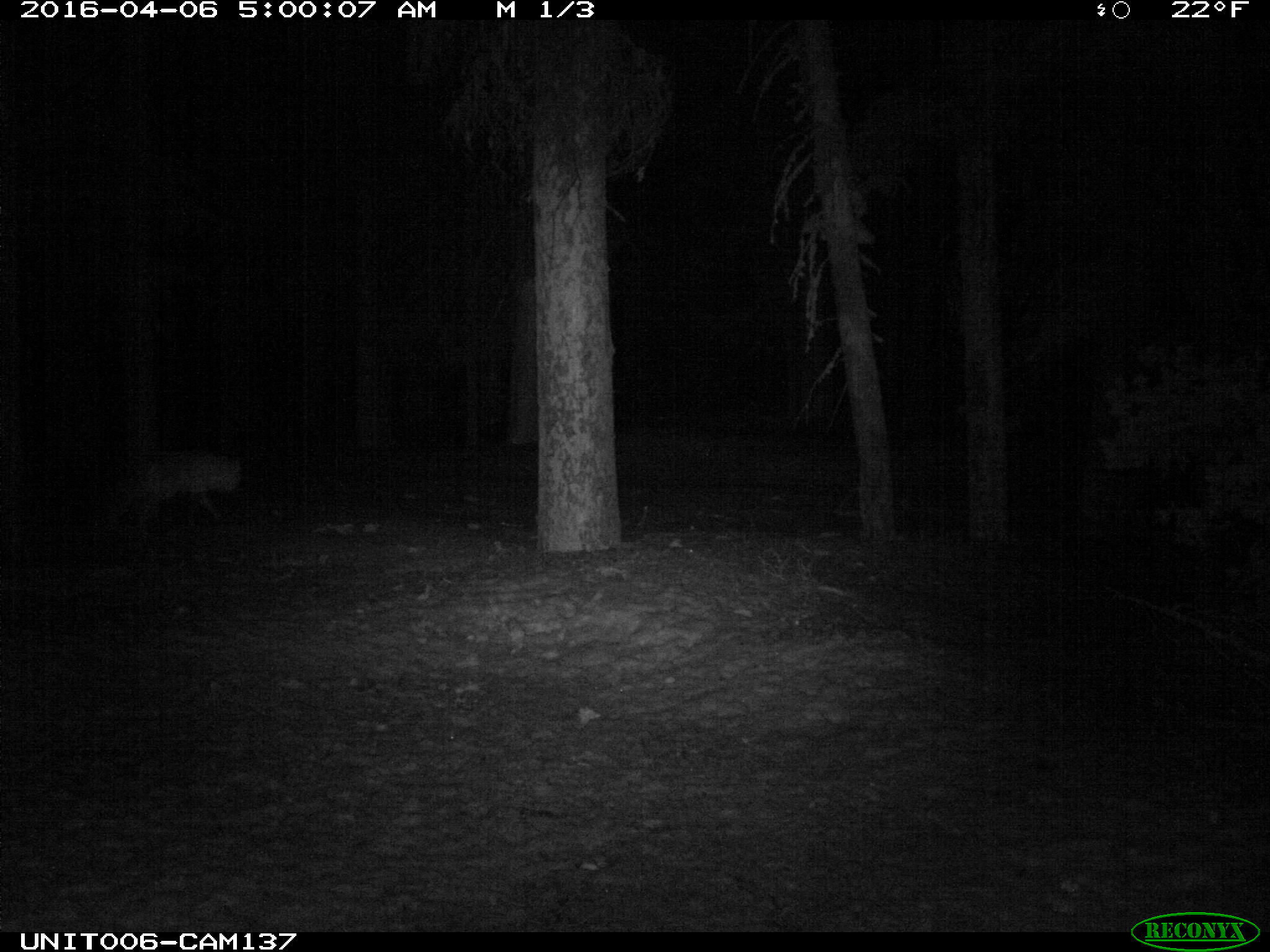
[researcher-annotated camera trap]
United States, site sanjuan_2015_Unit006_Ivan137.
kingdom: Animalia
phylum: Chordata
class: Mammalia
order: Carnivora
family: Canidae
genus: Canis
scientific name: Canis latrans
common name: coyote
Canis latrans (coyote).